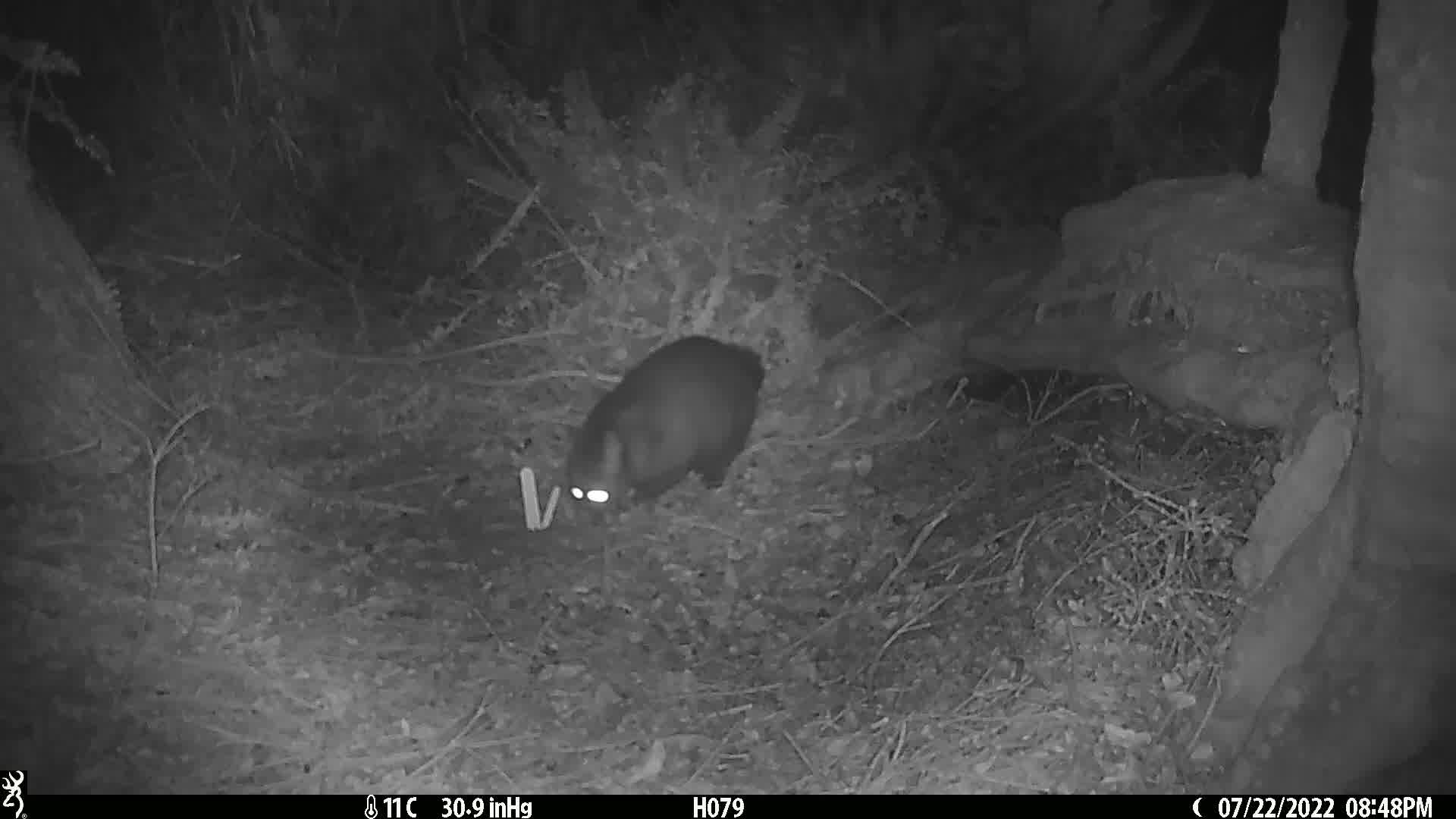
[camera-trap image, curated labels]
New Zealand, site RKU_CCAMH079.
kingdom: Animalia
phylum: Chordata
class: Mammalia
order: Diprotodontia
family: Phalangeridae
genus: Trichosurus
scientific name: Trichosurus vulpecula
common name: common brushtail possum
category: possum